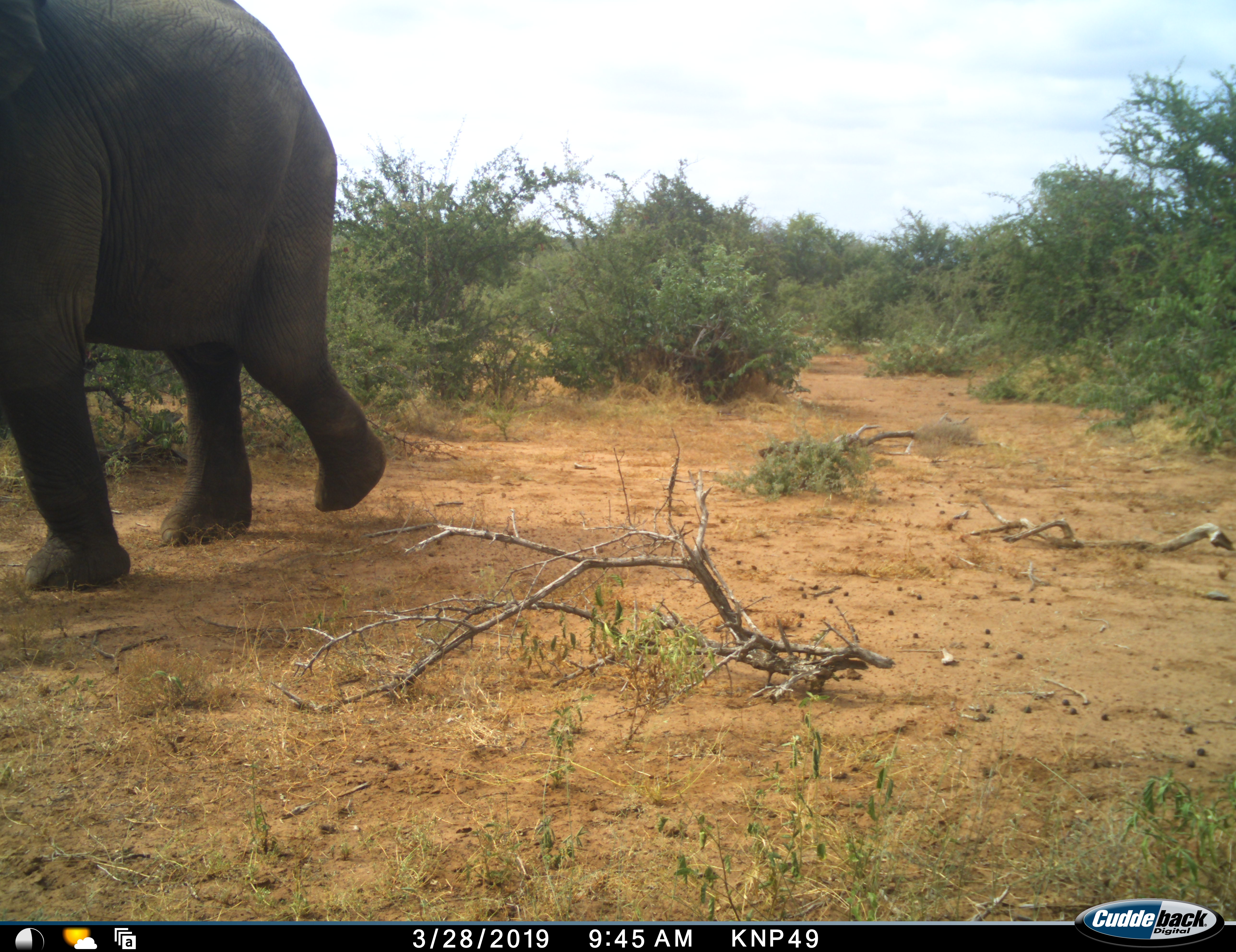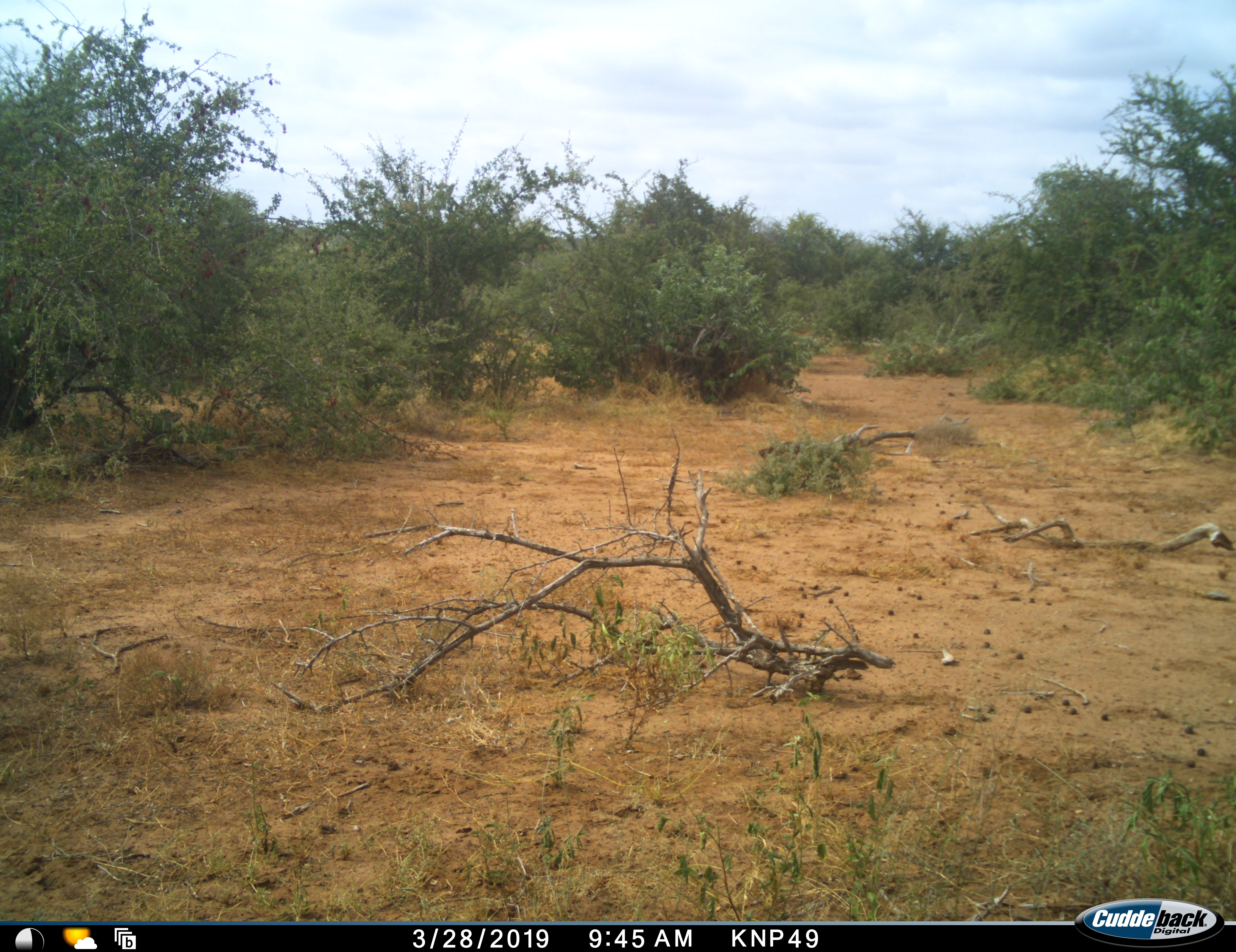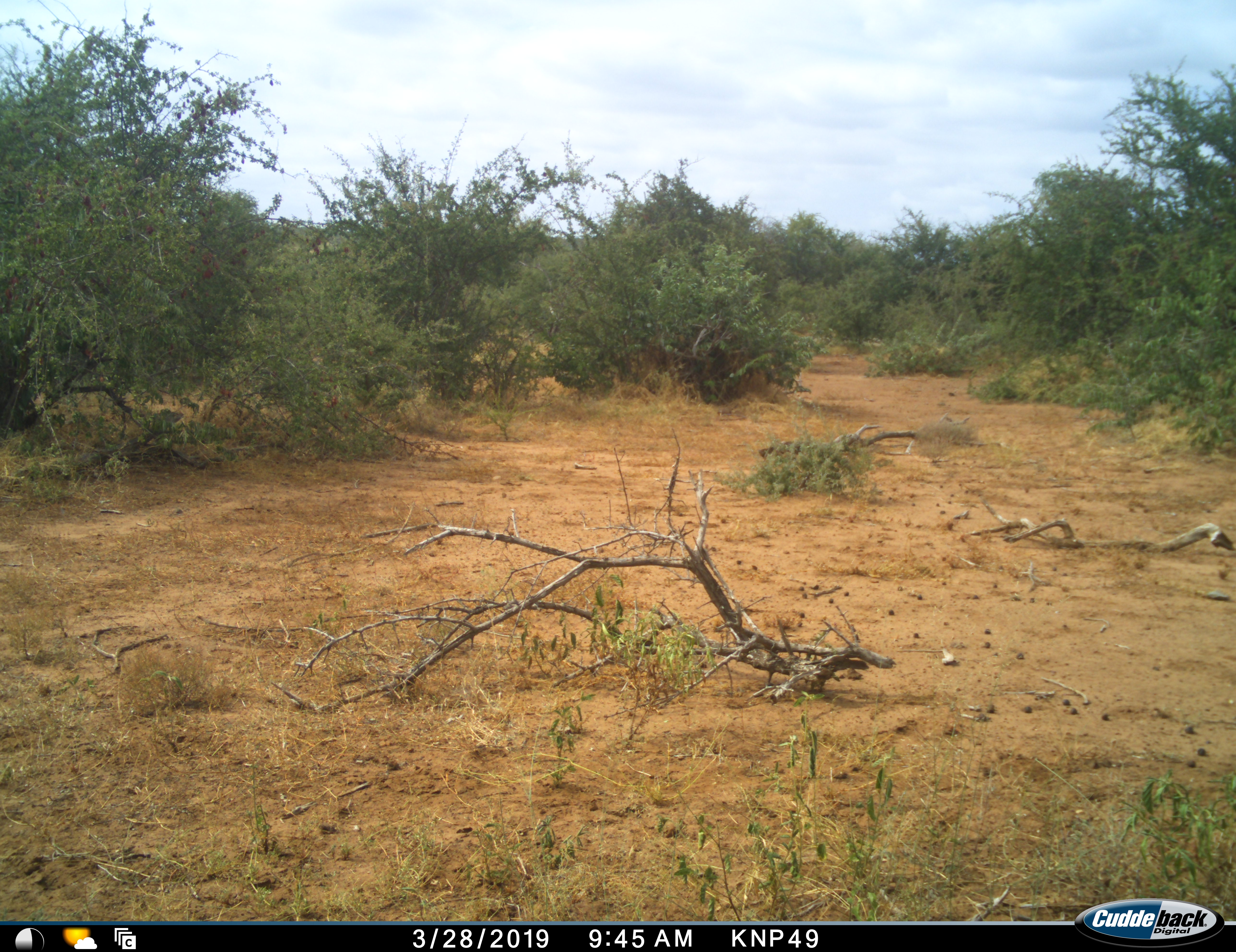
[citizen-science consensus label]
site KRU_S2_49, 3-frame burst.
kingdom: Animalia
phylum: Chordata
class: Mammalia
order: Proboscidea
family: Elephantidae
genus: Loxodonta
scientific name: Loxodonta africana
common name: african bush elephant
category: elephant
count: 1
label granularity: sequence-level